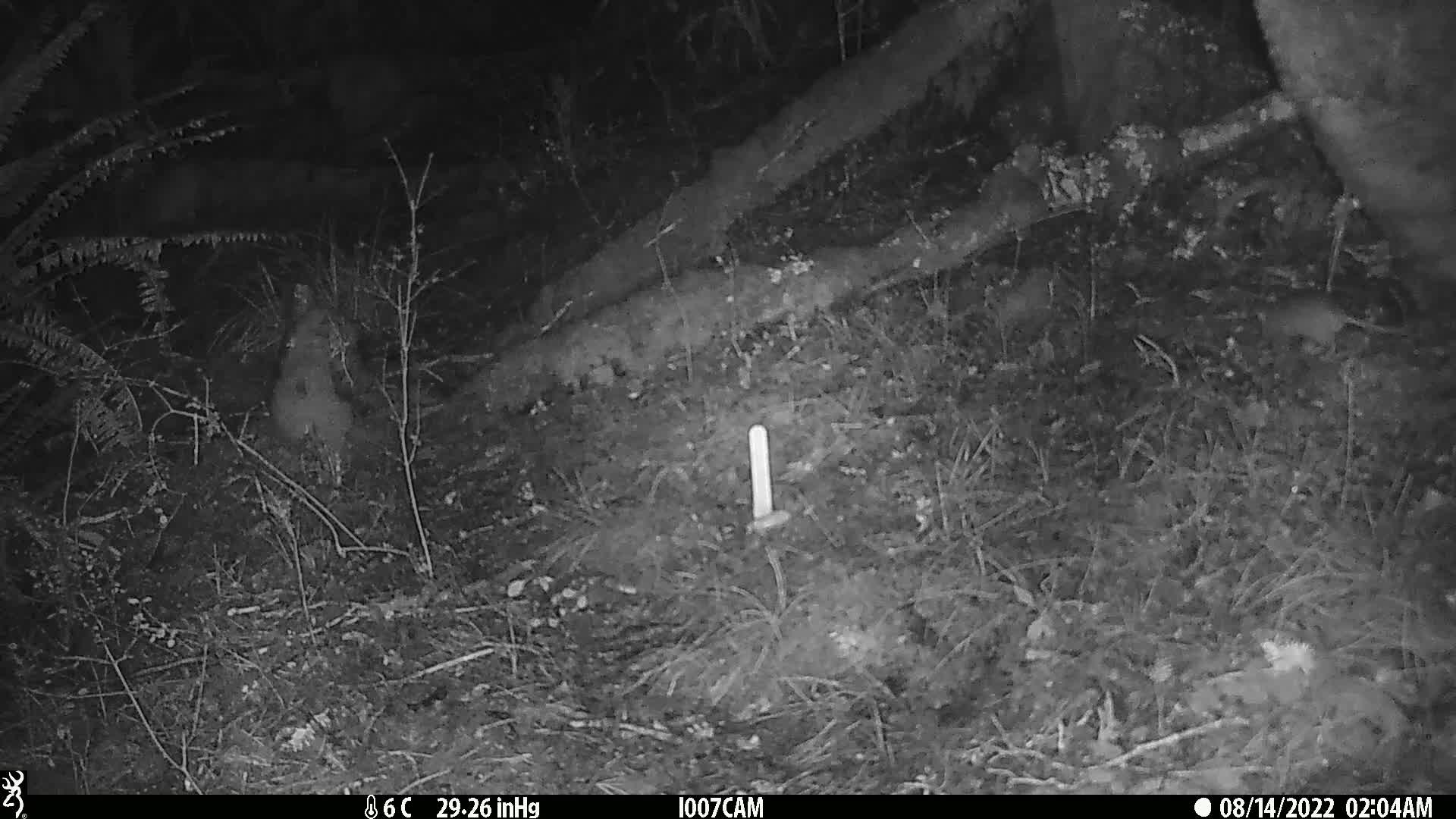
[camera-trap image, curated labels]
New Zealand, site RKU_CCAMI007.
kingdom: Animalia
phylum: Chordata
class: Mammalia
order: Rodentia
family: Muridae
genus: Rattus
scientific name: Rattus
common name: rat